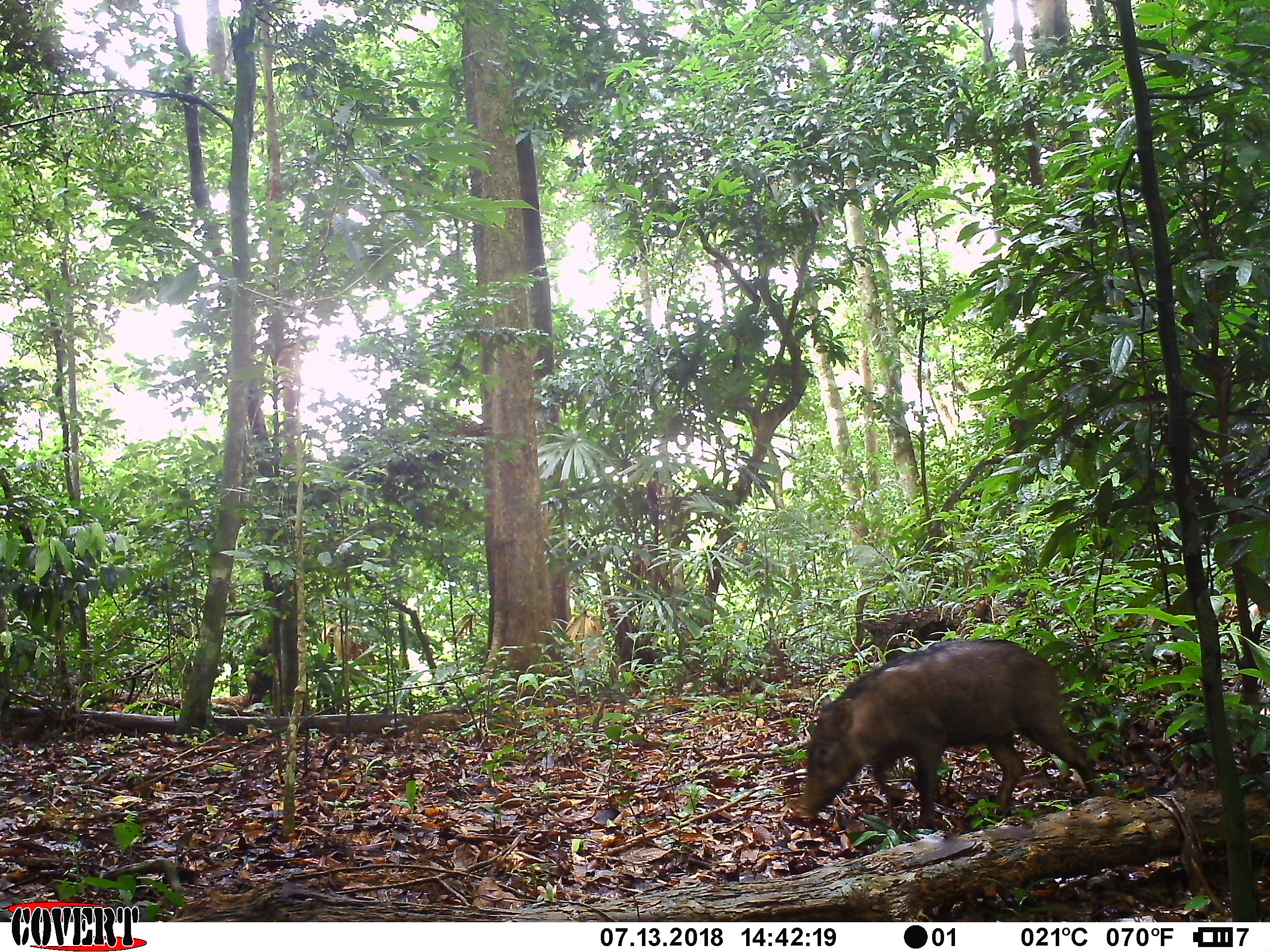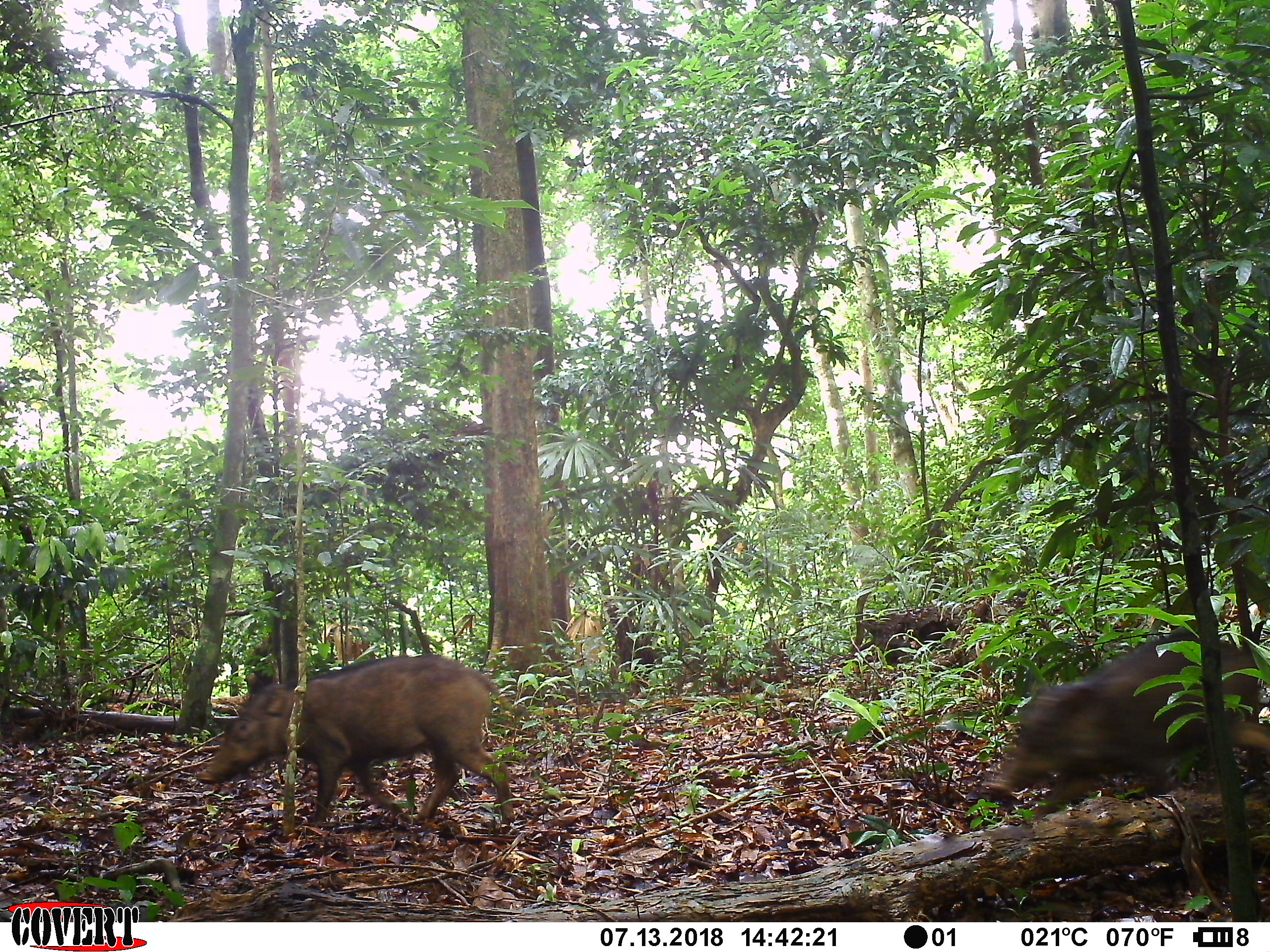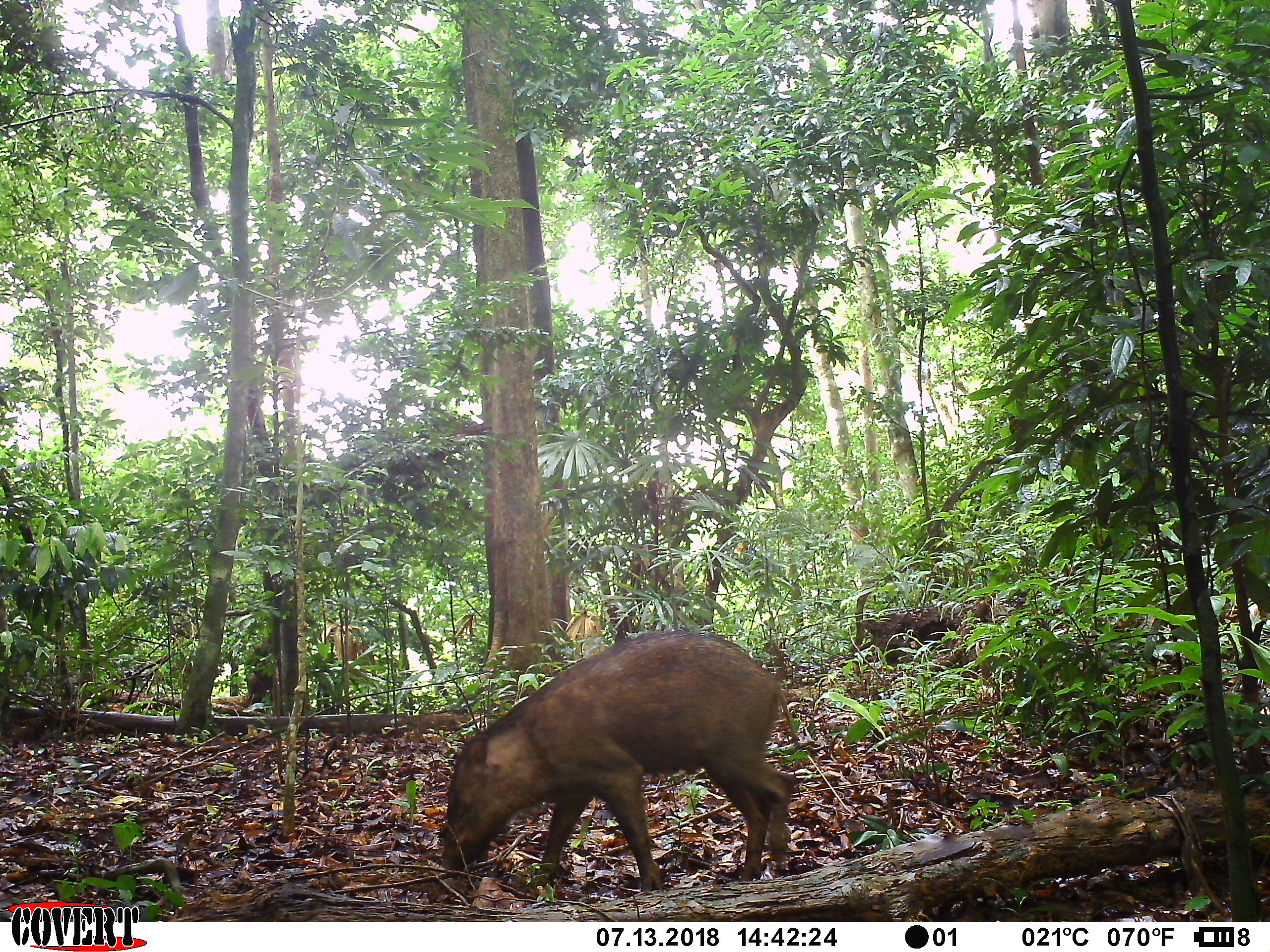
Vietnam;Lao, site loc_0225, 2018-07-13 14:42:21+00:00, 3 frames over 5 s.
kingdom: Animalia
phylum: Chordata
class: Mammalia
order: Artiodactyla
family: Suidae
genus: Sus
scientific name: Sus scrofa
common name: eurasian wild pig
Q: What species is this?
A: Eurasian wild pig (Sus scrofa).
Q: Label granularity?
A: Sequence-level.